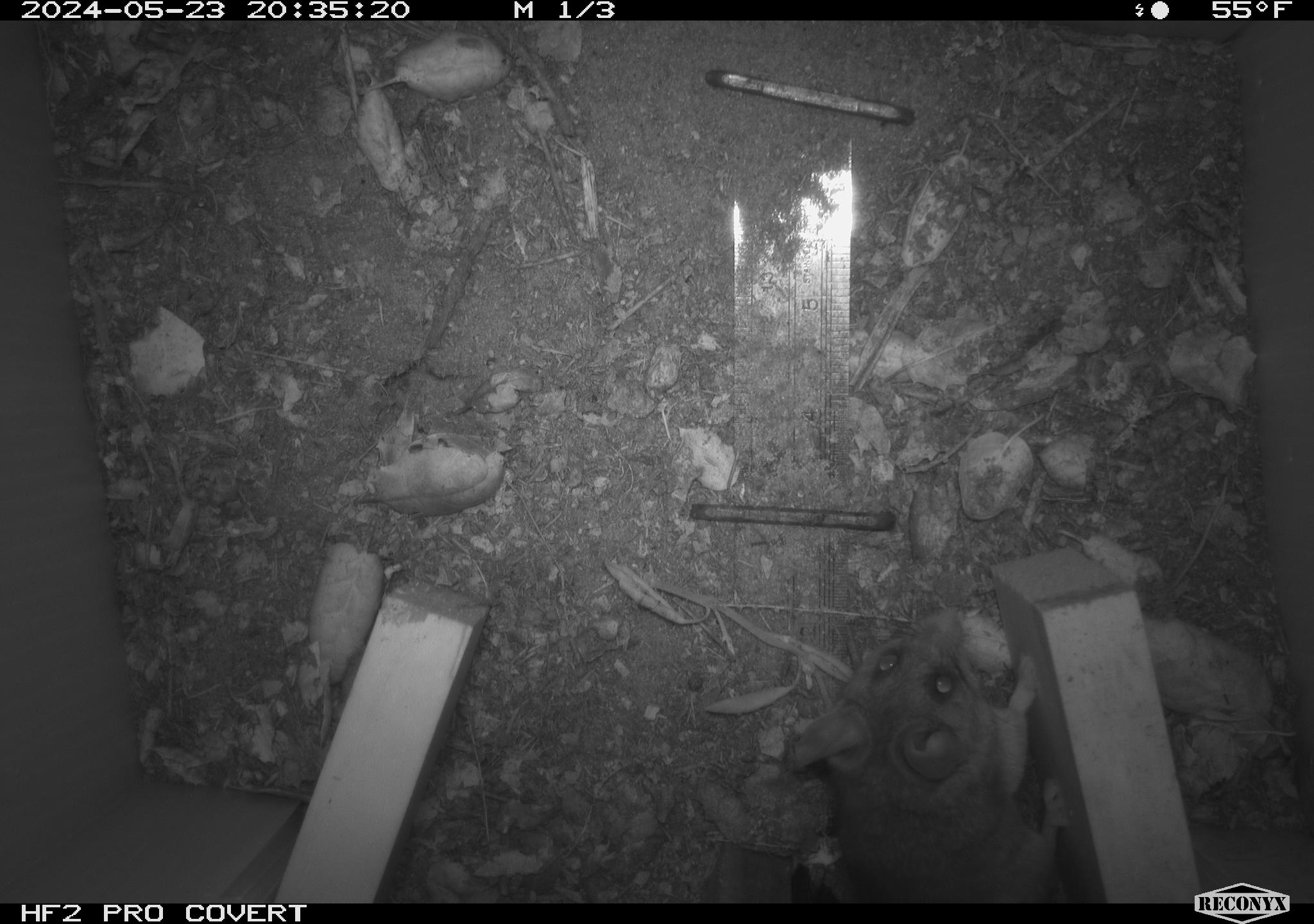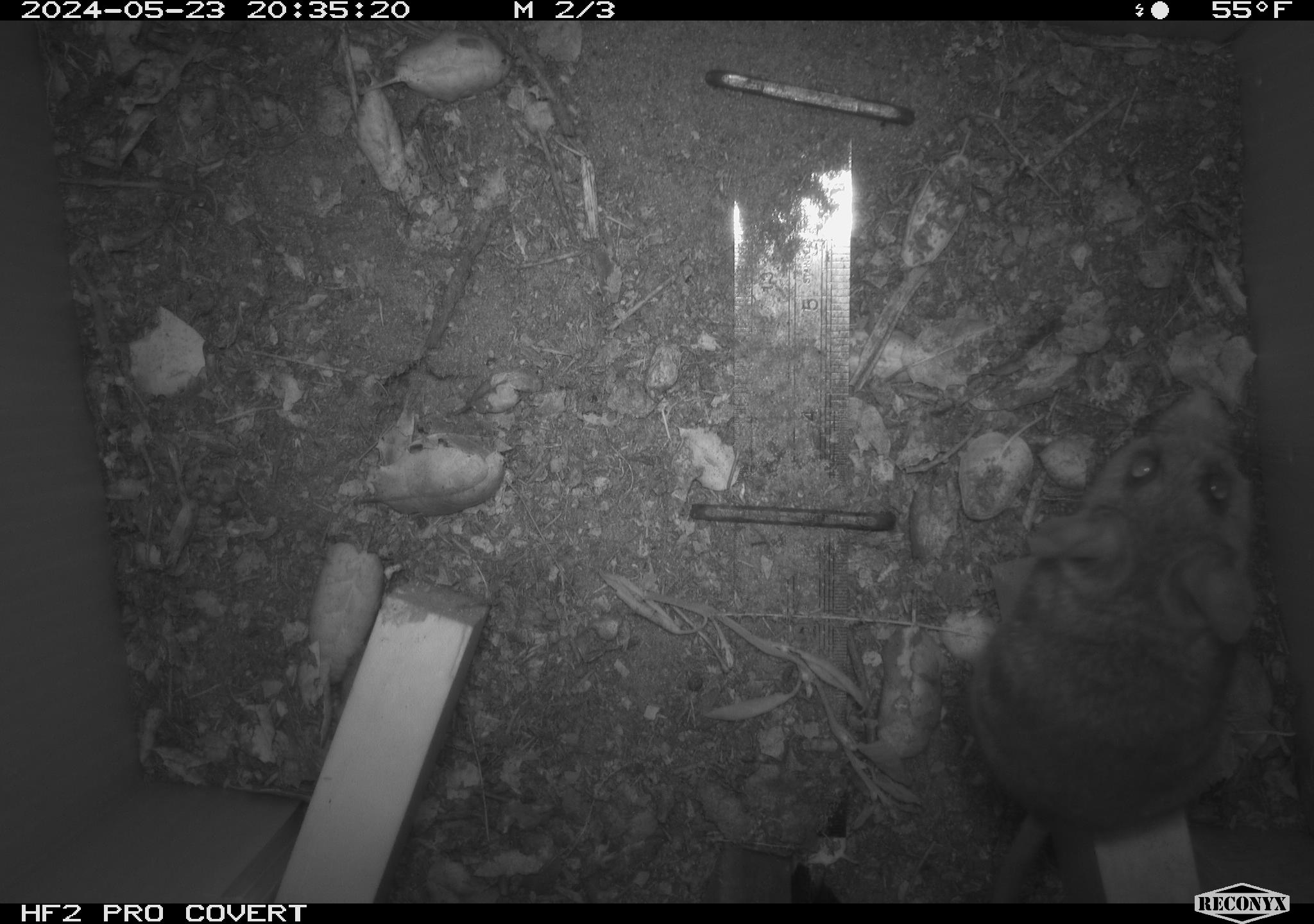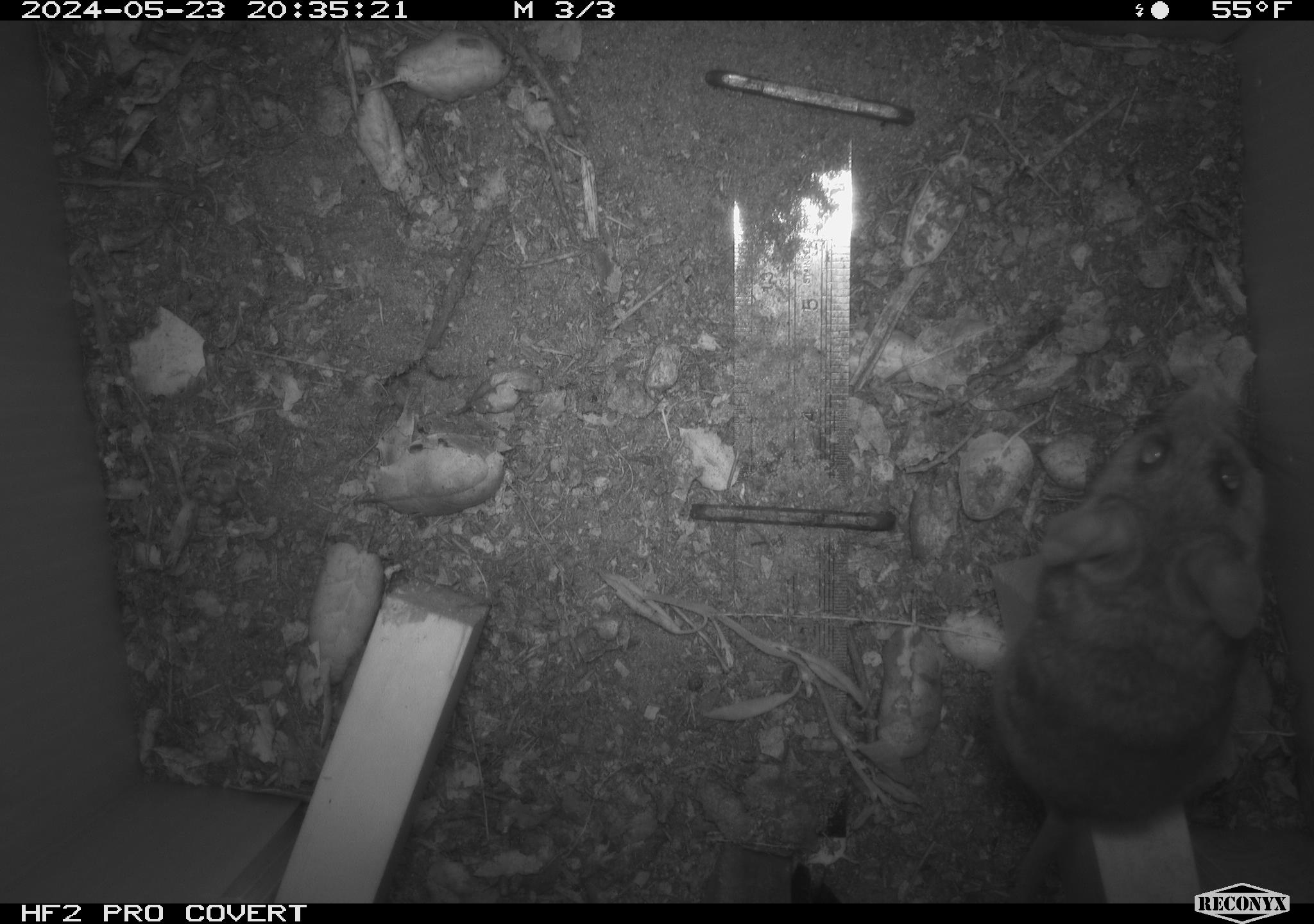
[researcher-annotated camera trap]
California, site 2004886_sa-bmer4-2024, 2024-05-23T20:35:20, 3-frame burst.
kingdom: Animalia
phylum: Chordata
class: Mammalia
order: Rodentia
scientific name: Rodentia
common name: mouse species